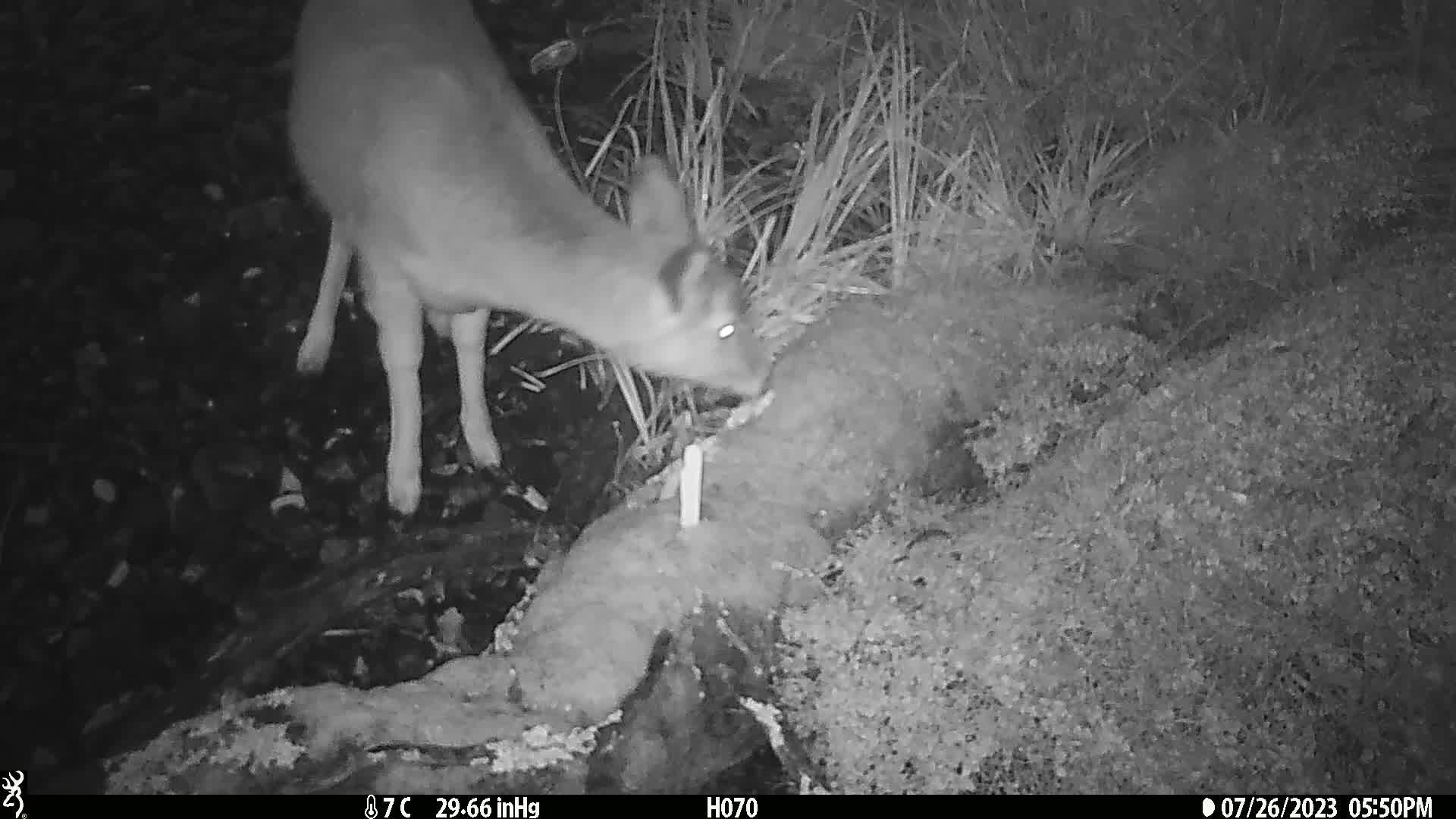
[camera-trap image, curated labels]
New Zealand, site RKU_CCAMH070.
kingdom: Animalia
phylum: Chordata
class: Mammalia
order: Artiodactyla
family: Cervidae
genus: Odocoileus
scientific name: Odocoileus virginianus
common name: white-tailed deer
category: white tailed deer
White tailed deer (white-tailed deer) (Odocoileus virginianus).